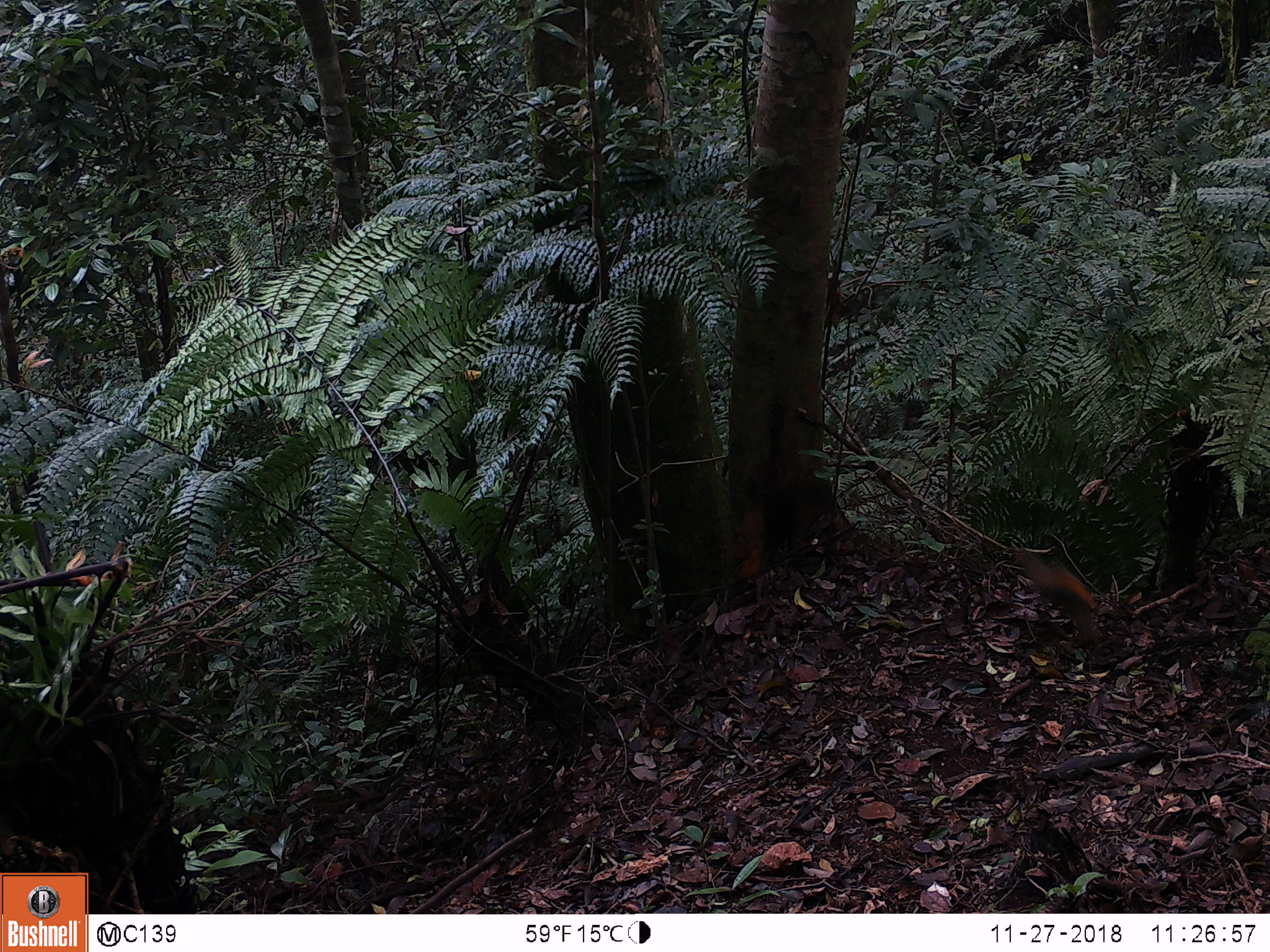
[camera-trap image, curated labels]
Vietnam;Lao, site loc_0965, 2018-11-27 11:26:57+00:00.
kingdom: Animalia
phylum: Chordata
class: Mammalia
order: Rodentia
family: Sciuridae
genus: Dremomys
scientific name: Dremomys rufigenis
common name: red-cheeked squirrel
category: red cheeked squirrel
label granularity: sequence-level